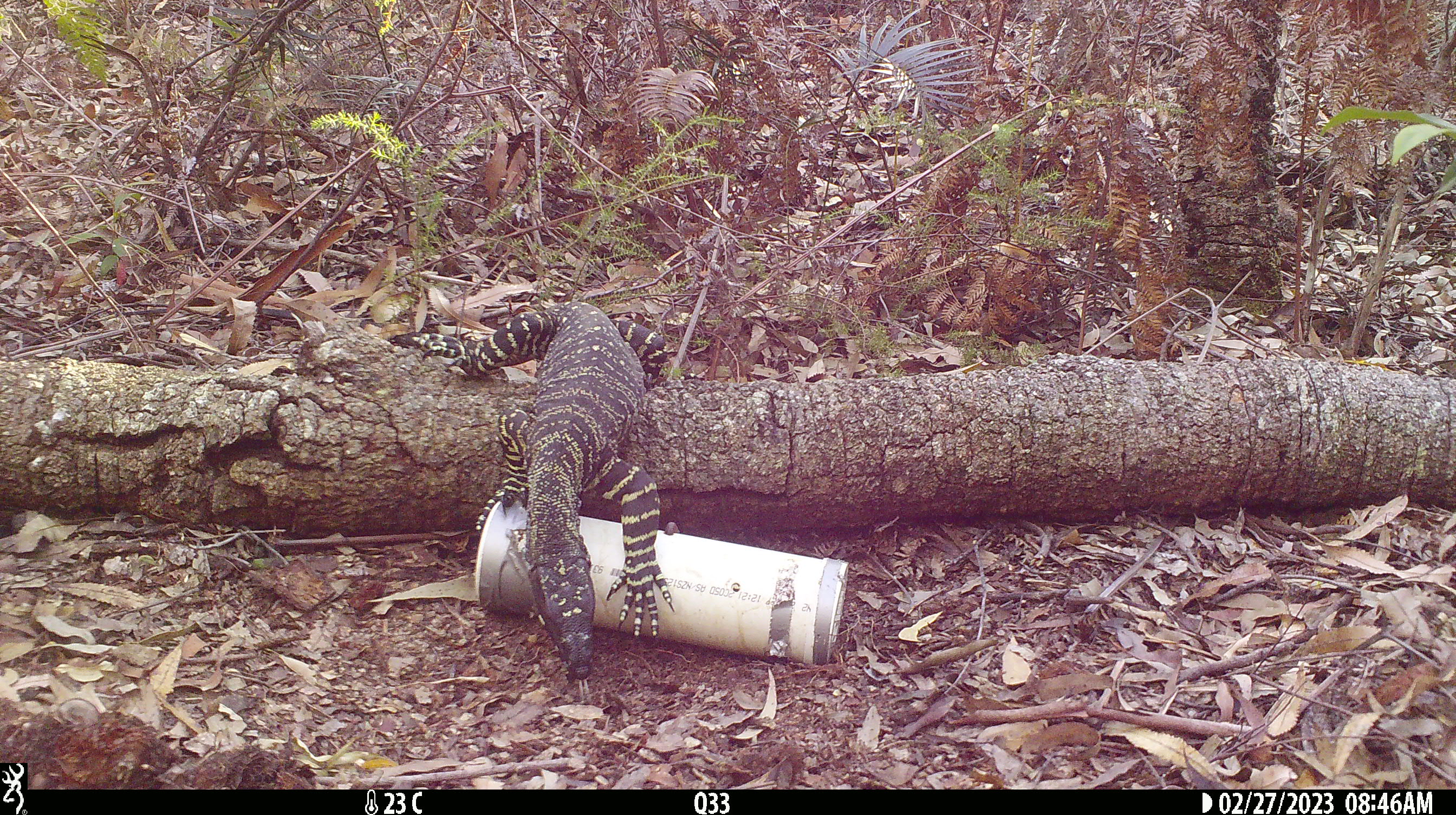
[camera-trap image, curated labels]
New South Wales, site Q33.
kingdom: Animalia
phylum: Chordata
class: Reptilia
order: Squamata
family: Varanidae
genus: Varanus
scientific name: Varanus varius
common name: lace monitor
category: goanna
Goanna (lace monitor) (Varanus varius).